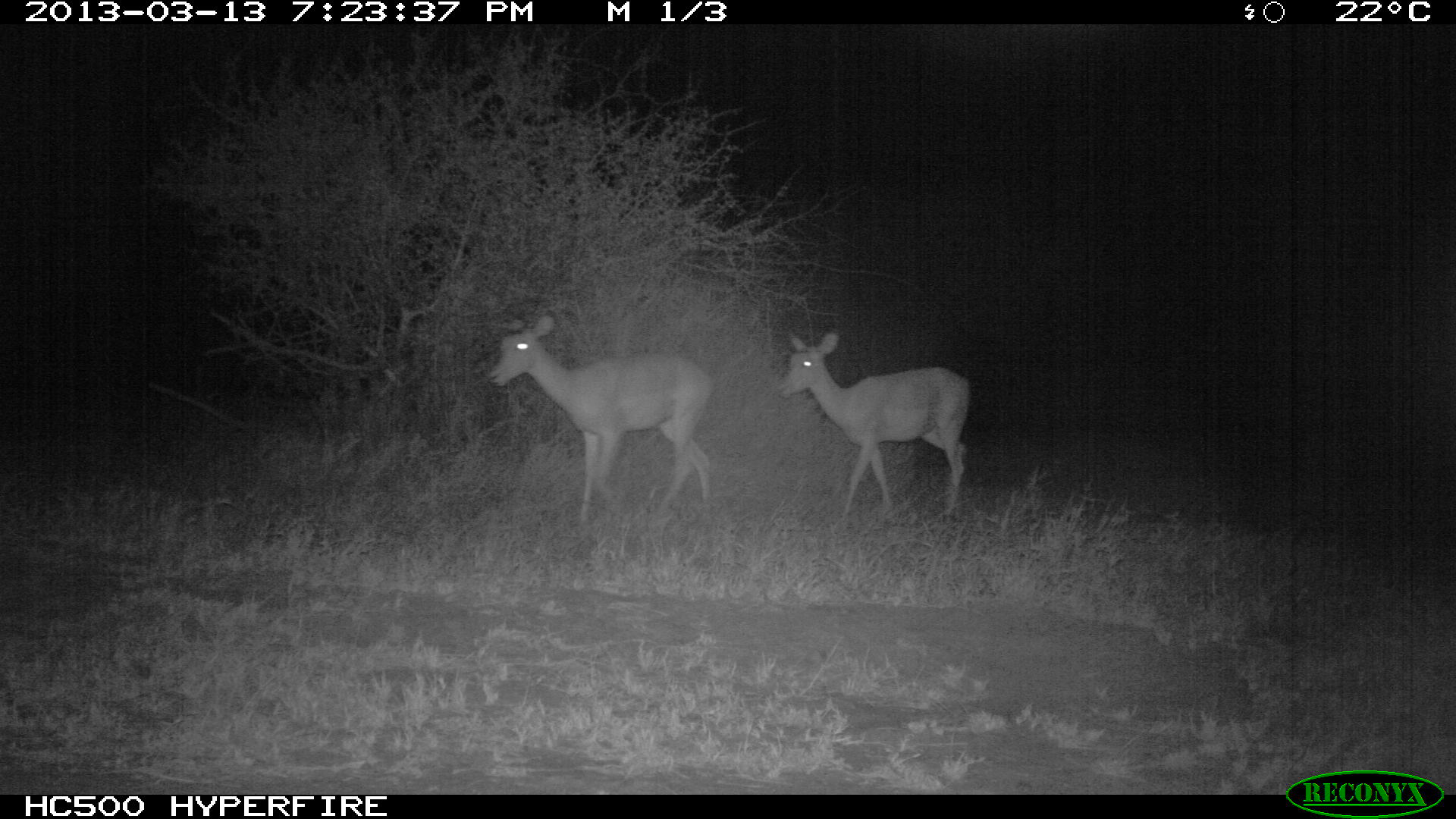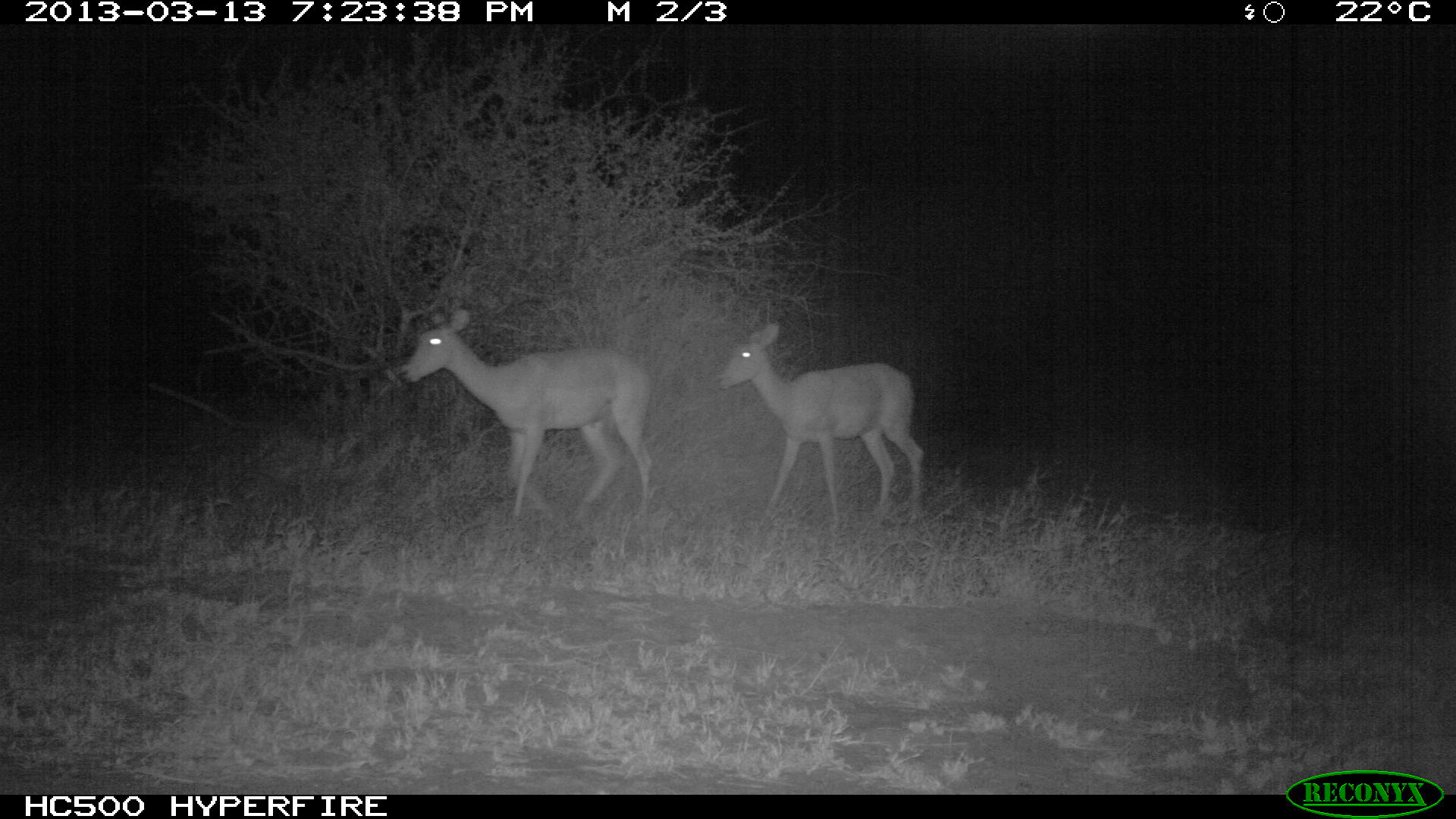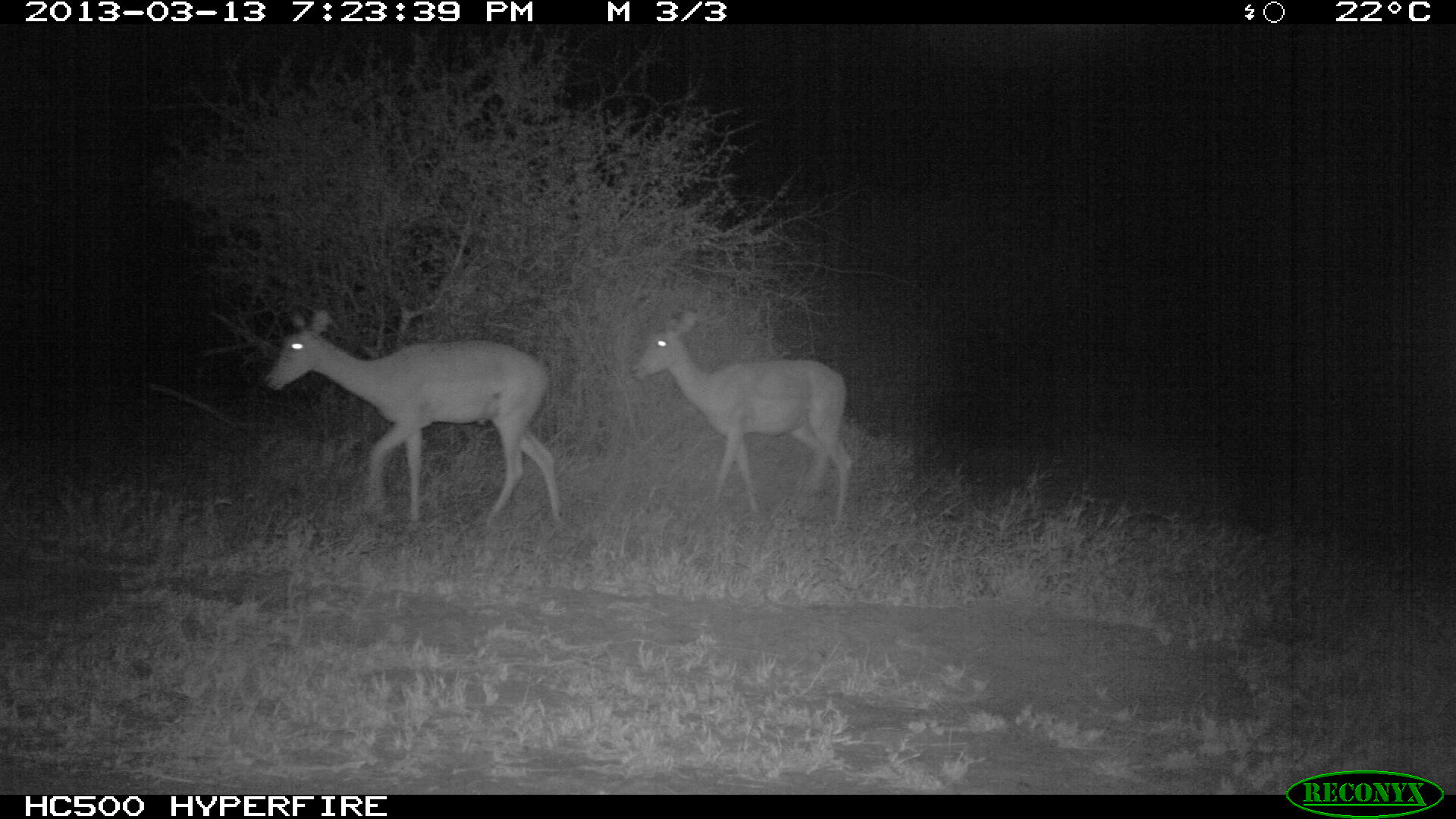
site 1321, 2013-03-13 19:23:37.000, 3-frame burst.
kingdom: Animalia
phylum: Chordata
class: Mammalia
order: Artiodactyla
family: Bovidae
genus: Aepyceros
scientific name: Aepyceros melampus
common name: impala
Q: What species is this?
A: Aepyceros melampus (impala).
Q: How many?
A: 2.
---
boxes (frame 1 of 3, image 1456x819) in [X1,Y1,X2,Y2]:
aepyceros melampus: [484,314,714,525]; [779,332,973,517]